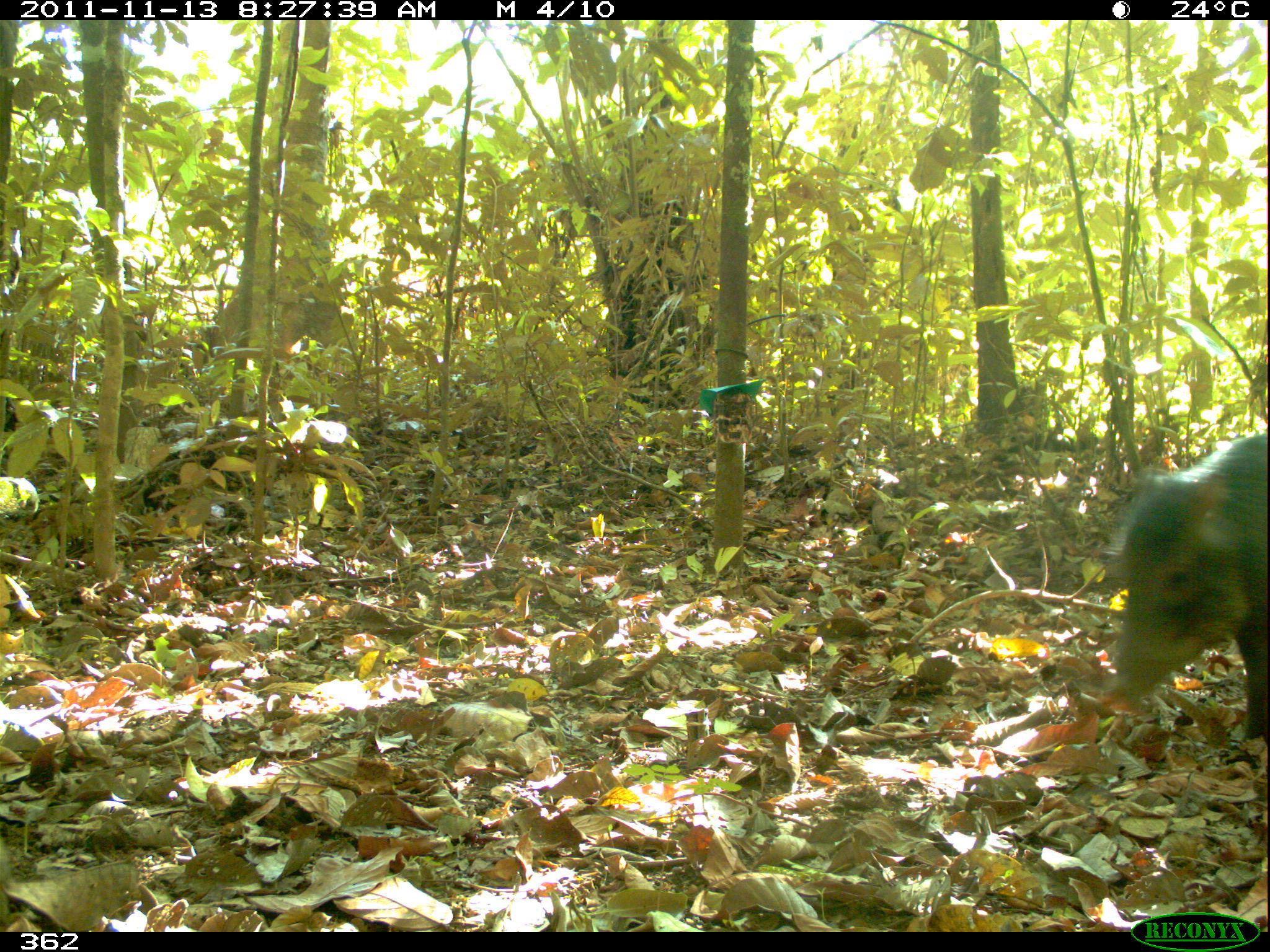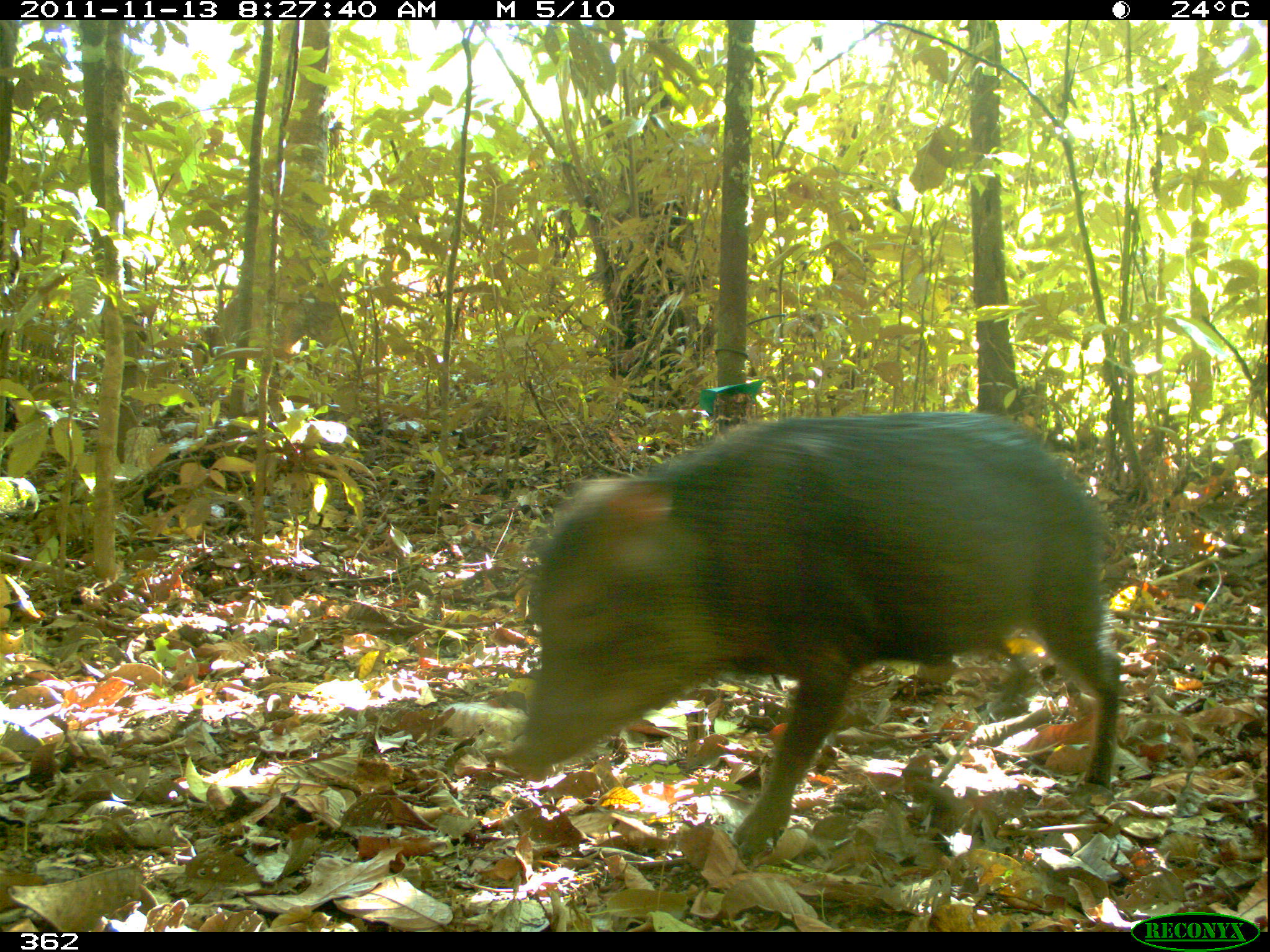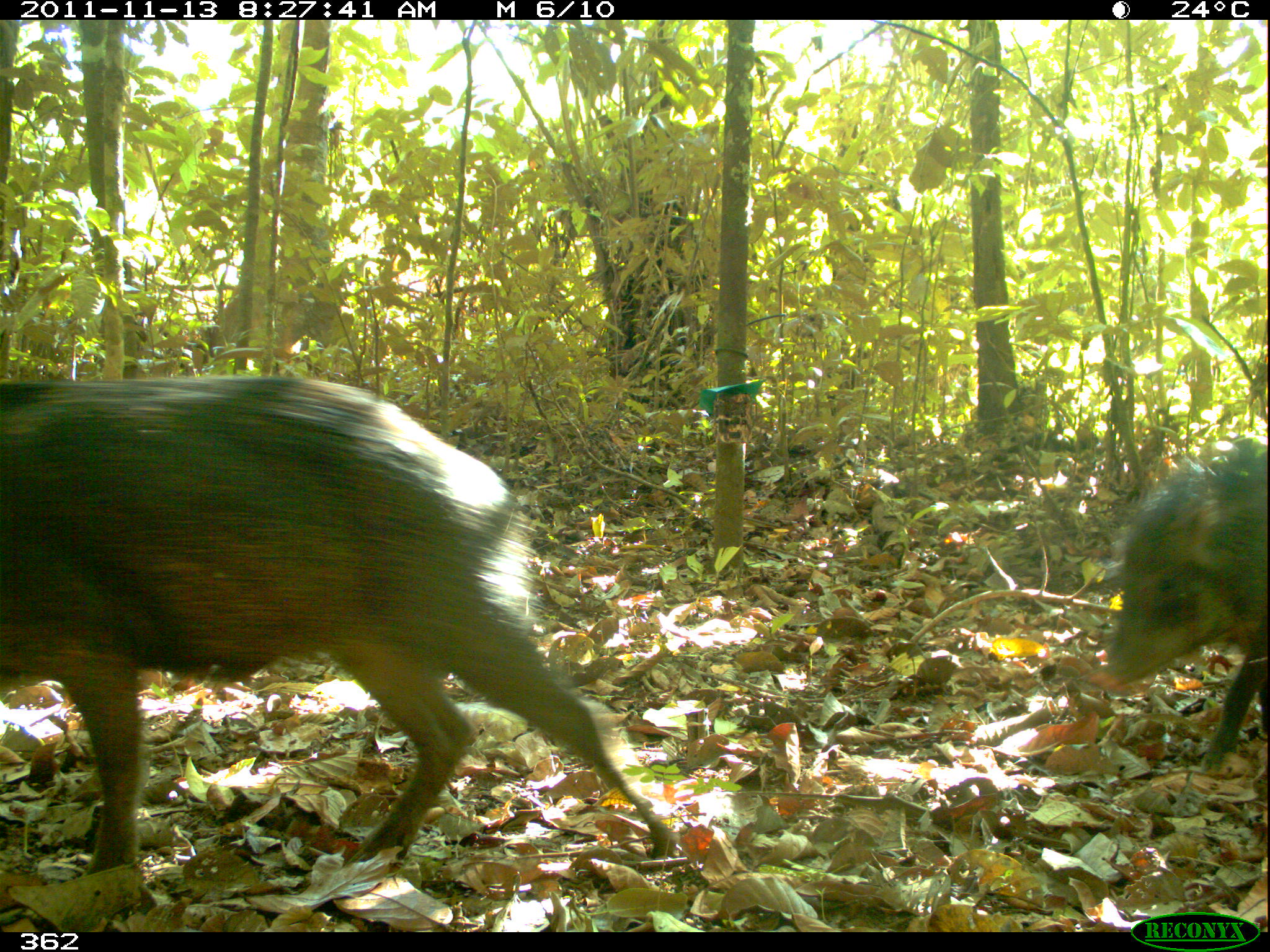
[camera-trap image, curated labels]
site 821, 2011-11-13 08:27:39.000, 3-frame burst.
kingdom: Animalia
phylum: Chordata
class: Mammalia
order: Artiodactyla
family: Tayassuidae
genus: Tayassu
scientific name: Tayassu pecari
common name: white-lipped peccary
Tayassu pecari (white-lipped peccary).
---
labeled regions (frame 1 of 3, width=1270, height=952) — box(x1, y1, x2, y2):
tayassu pecari: box(1100, 422, 1267, 743)